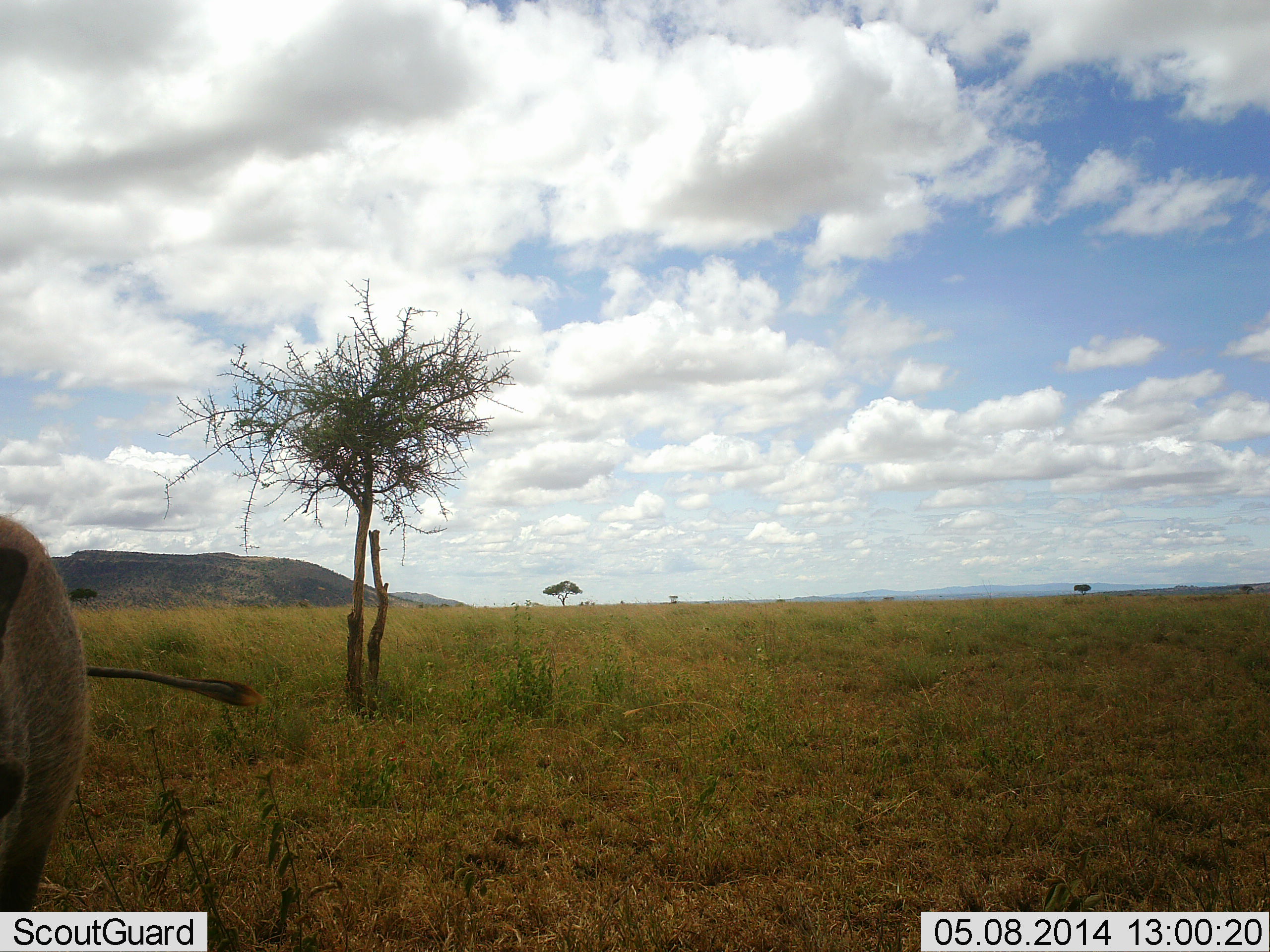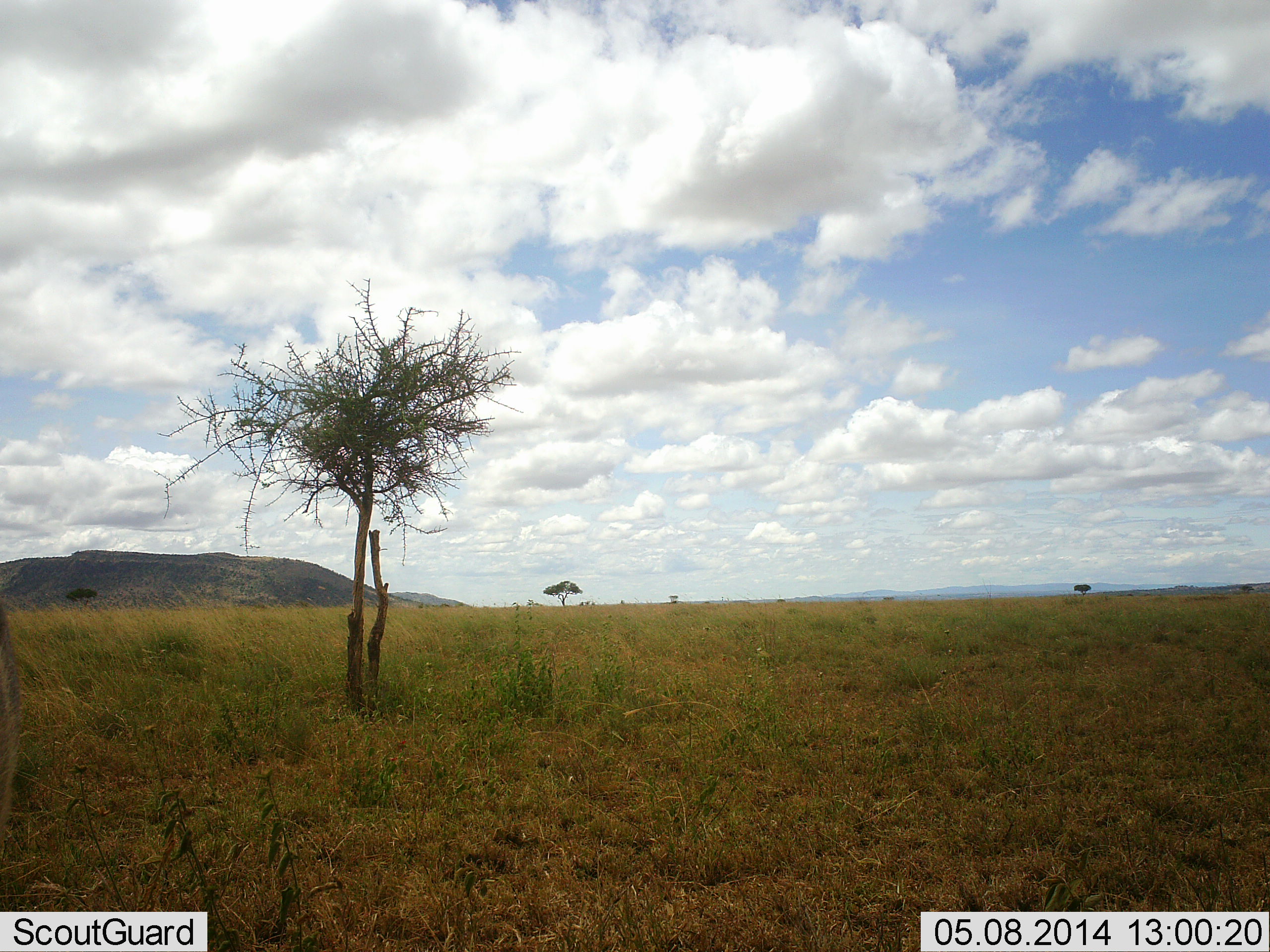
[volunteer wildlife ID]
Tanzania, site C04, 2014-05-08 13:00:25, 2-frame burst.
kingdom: Animalia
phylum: Chordata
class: Mammalia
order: Artiodactyla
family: Suidae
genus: Phacochoerus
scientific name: Phacochoerus africanus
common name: warthog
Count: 1.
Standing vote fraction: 50%.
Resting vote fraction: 0%.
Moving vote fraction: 50%.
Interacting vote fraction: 0%.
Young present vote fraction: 0%.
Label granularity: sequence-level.